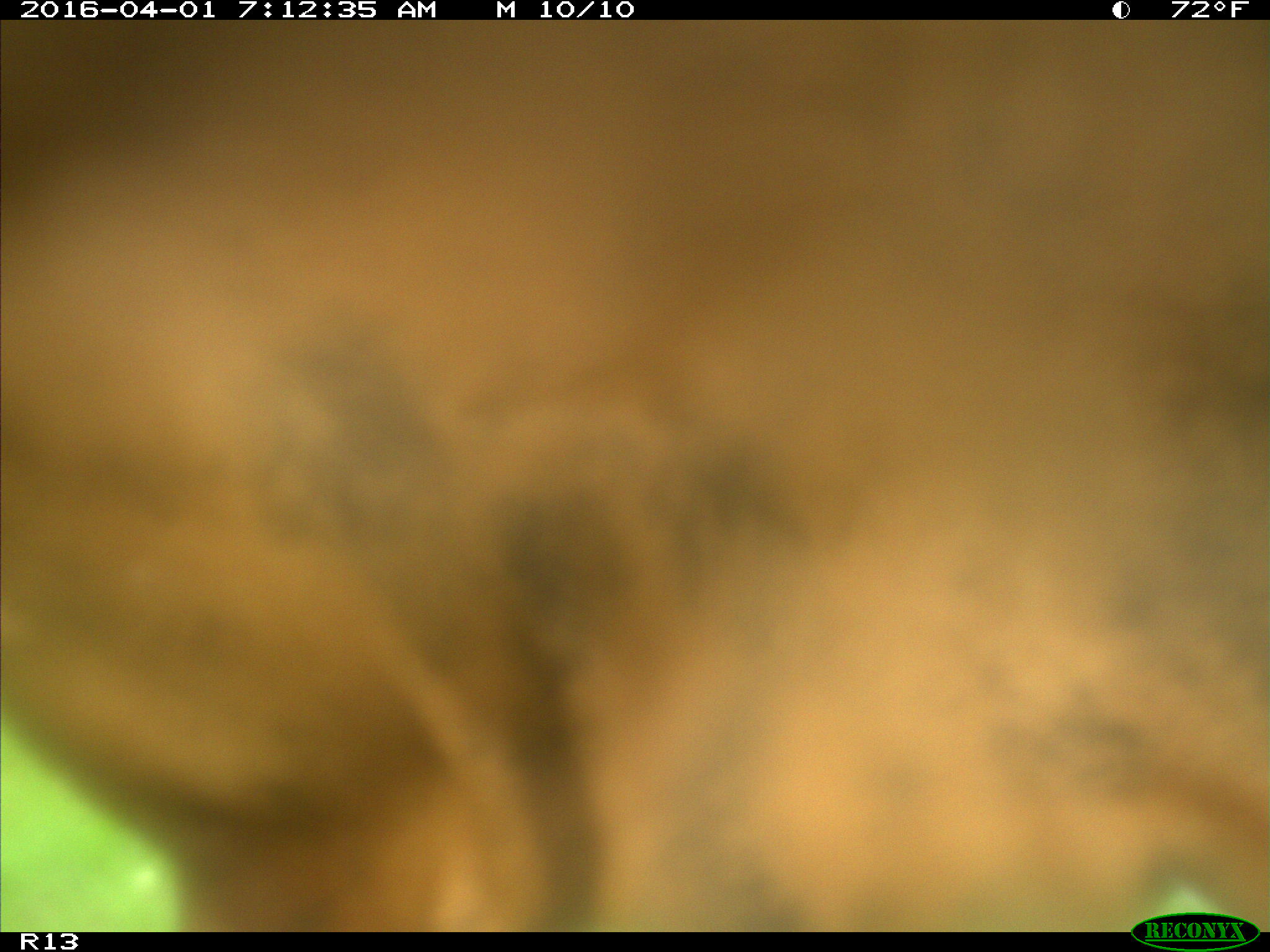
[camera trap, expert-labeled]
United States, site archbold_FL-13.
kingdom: Animalia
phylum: Chordata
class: Mammalia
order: Artiodactyla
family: Bovidae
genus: Bos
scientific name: Bos taurus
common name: domestic cow